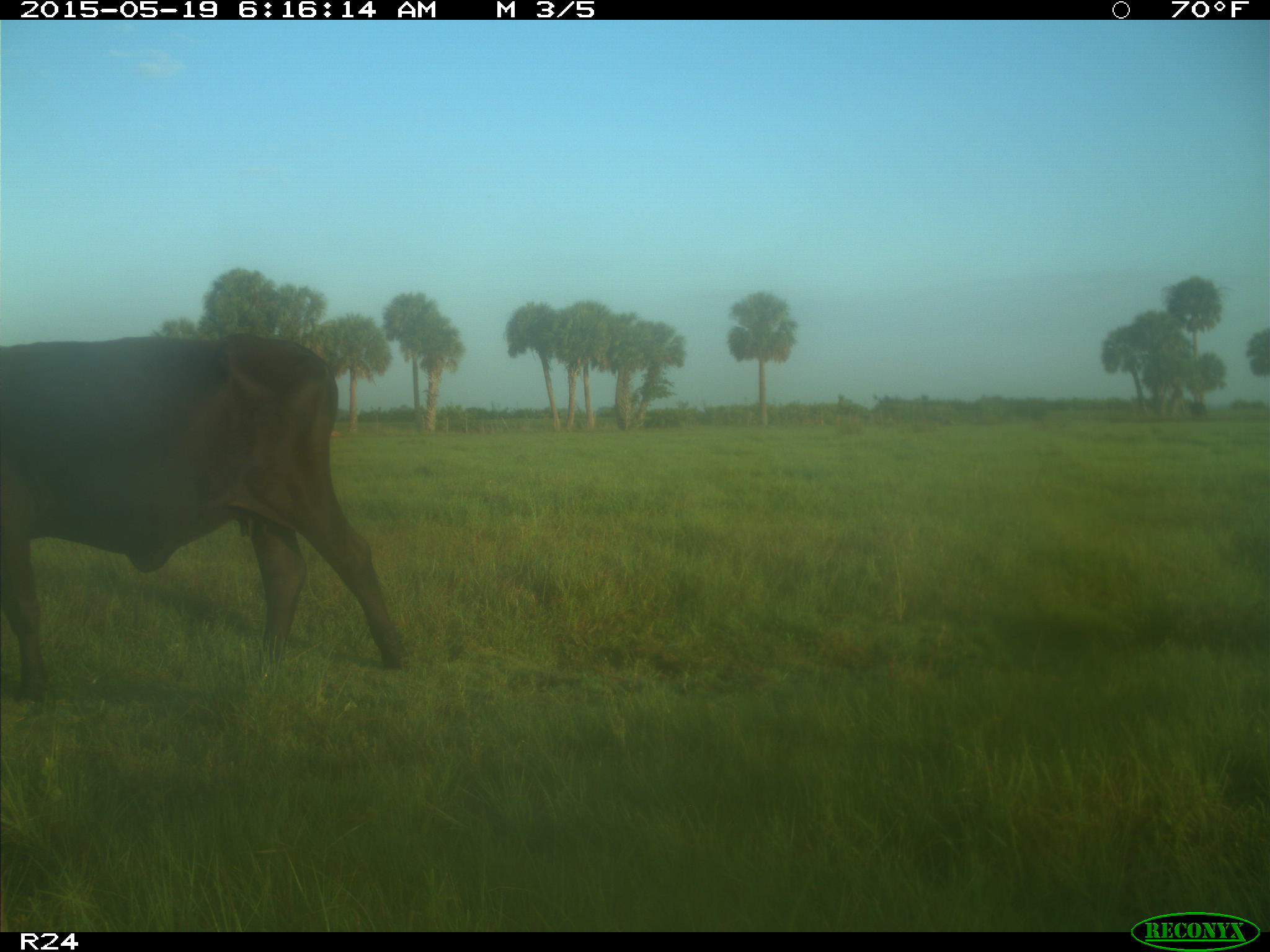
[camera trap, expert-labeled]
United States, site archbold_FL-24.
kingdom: Animalia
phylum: Chordata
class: Mammalia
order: Artiodactyla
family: Bovidae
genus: Bos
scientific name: Bos taurus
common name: domestic cow